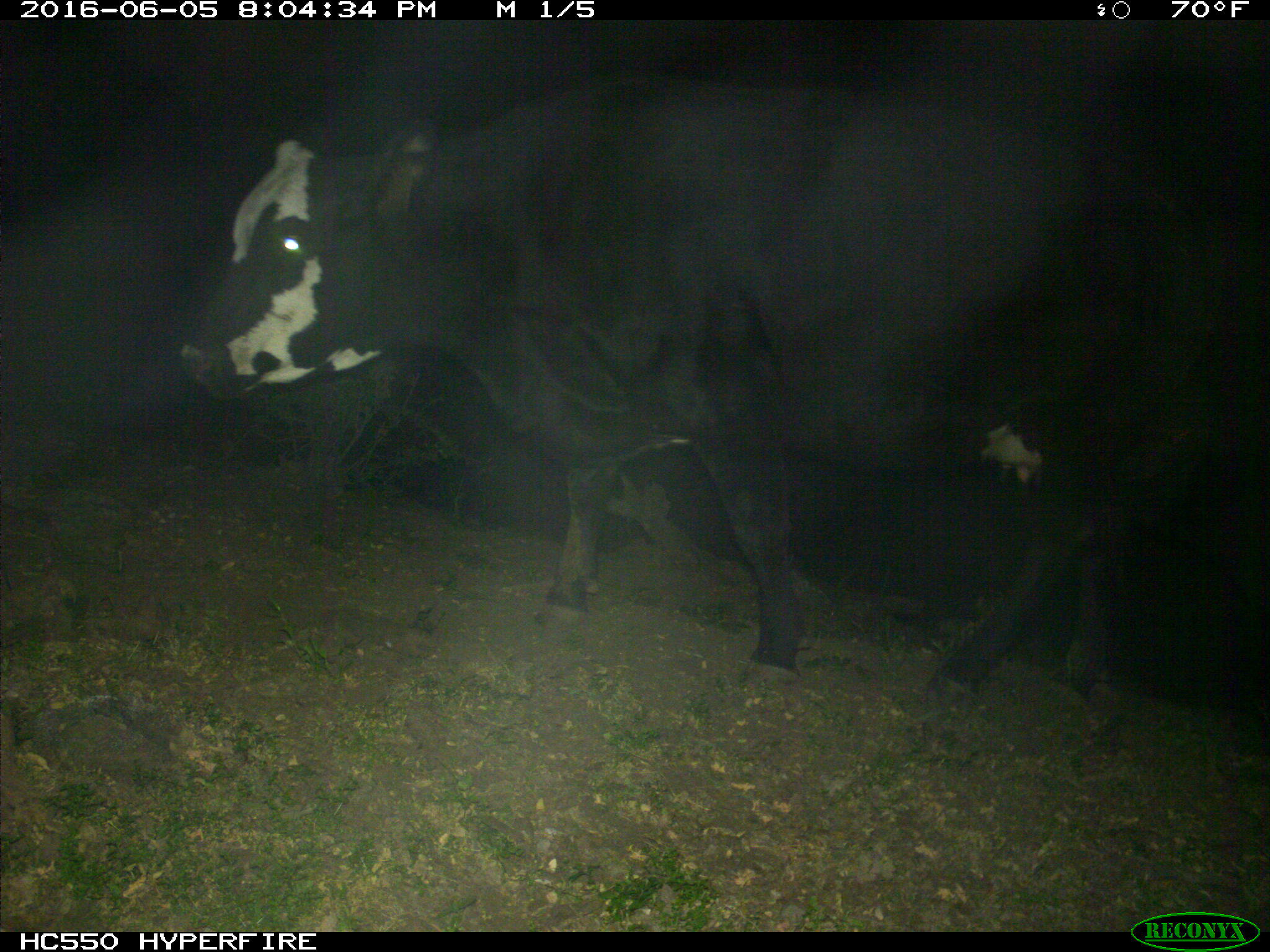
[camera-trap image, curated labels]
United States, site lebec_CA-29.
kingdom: Animalia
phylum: Chordata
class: Mammalia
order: Artiodactyla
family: Bovidae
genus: Bos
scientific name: Bos taurus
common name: domestic cow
Bos taurus (domestic cow).